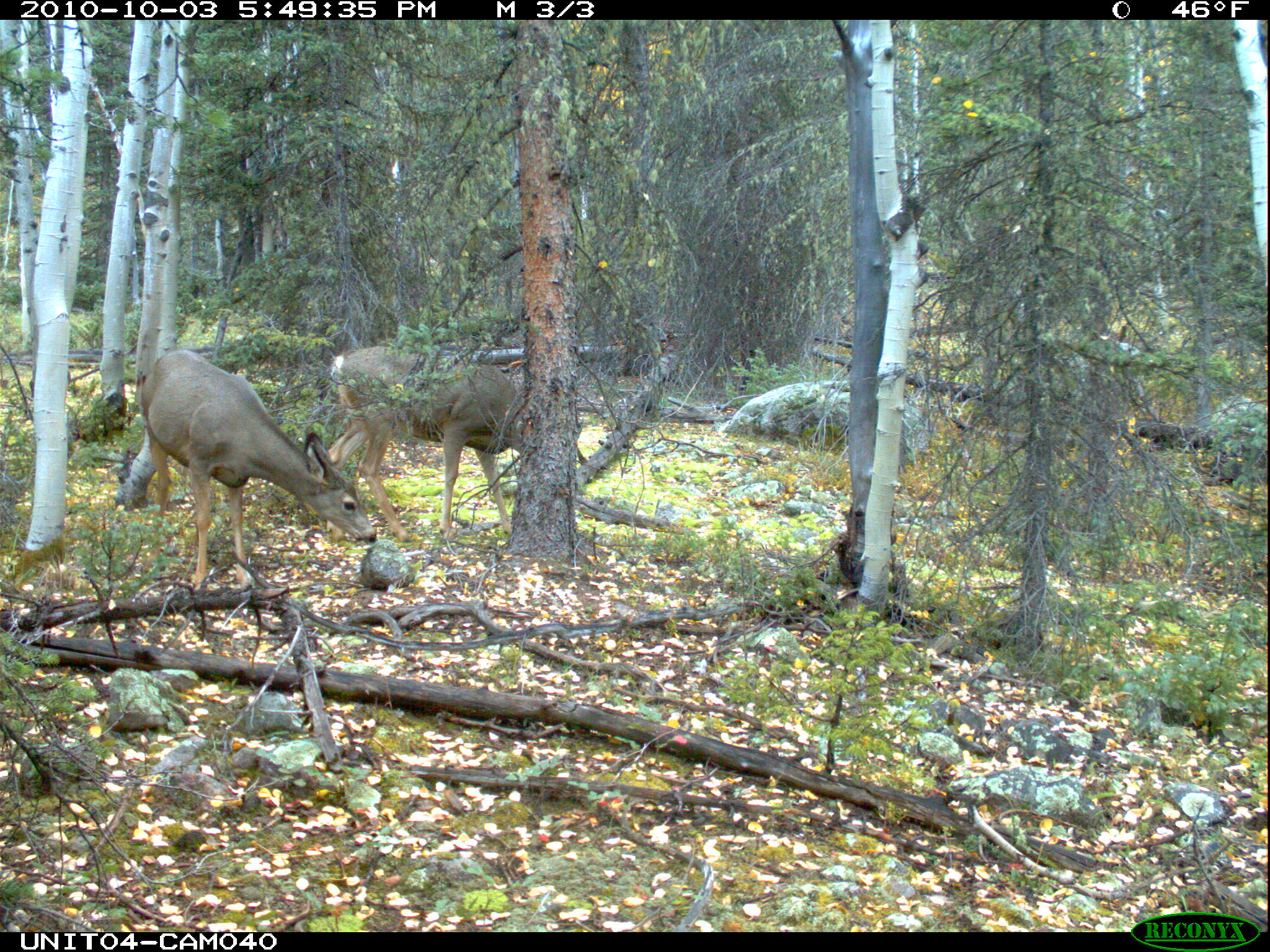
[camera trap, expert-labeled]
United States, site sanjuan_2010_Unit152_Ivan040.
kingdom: Animalia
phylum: Chordata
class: Mammalia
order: Artiodactyla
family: Cervidae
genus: Odocoileus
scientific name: Odocoileus hemionus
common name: mule deer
Odocoileus hemionus (mule deer).